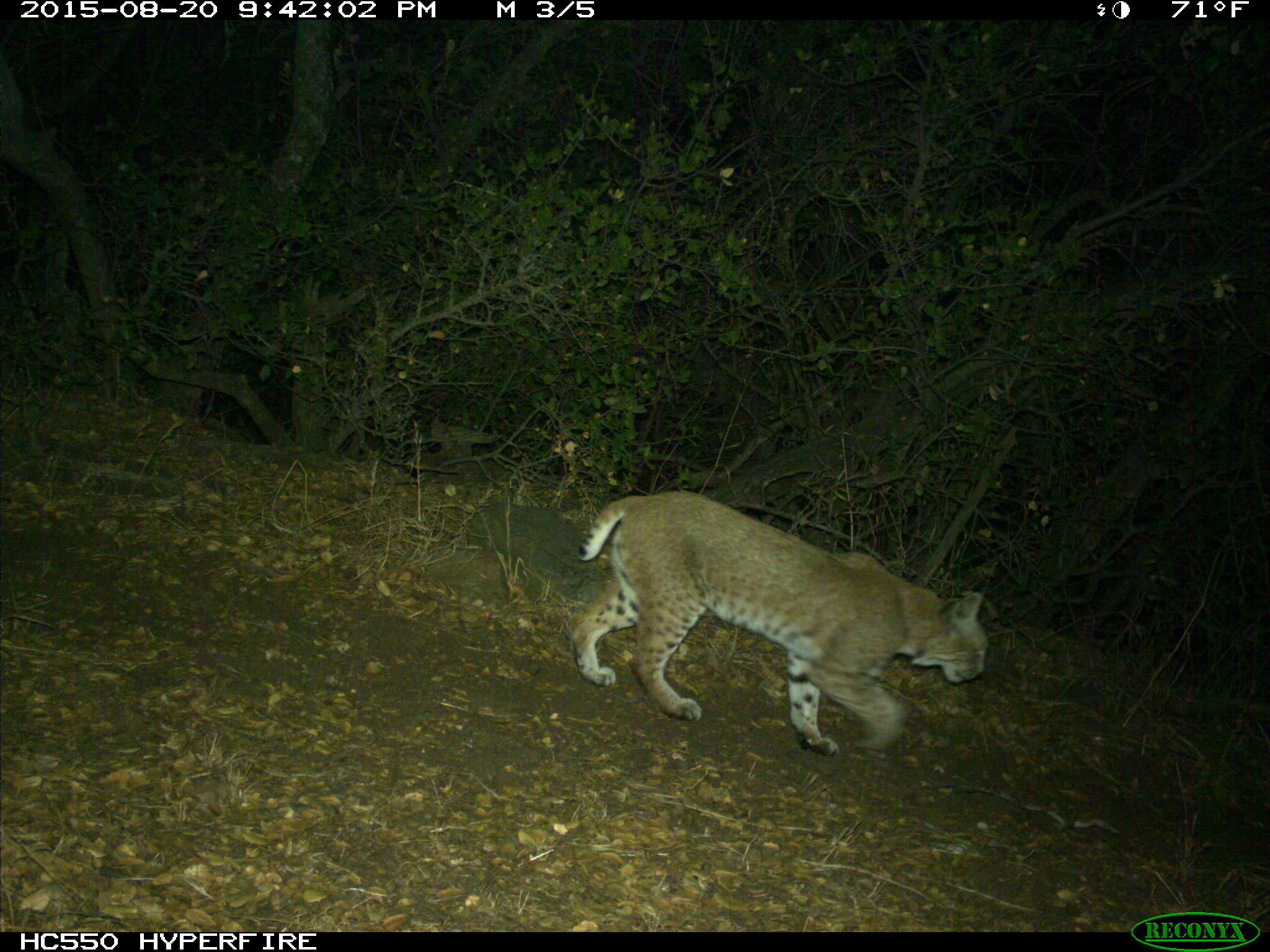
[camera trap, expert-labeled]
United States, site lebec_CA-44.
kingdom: Animalia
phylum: Chordata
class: Mammalia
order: Carnivora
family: Felidae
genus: Lynx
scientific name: Lynx rufus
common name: bobcat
Lynx rufus (bobcat).